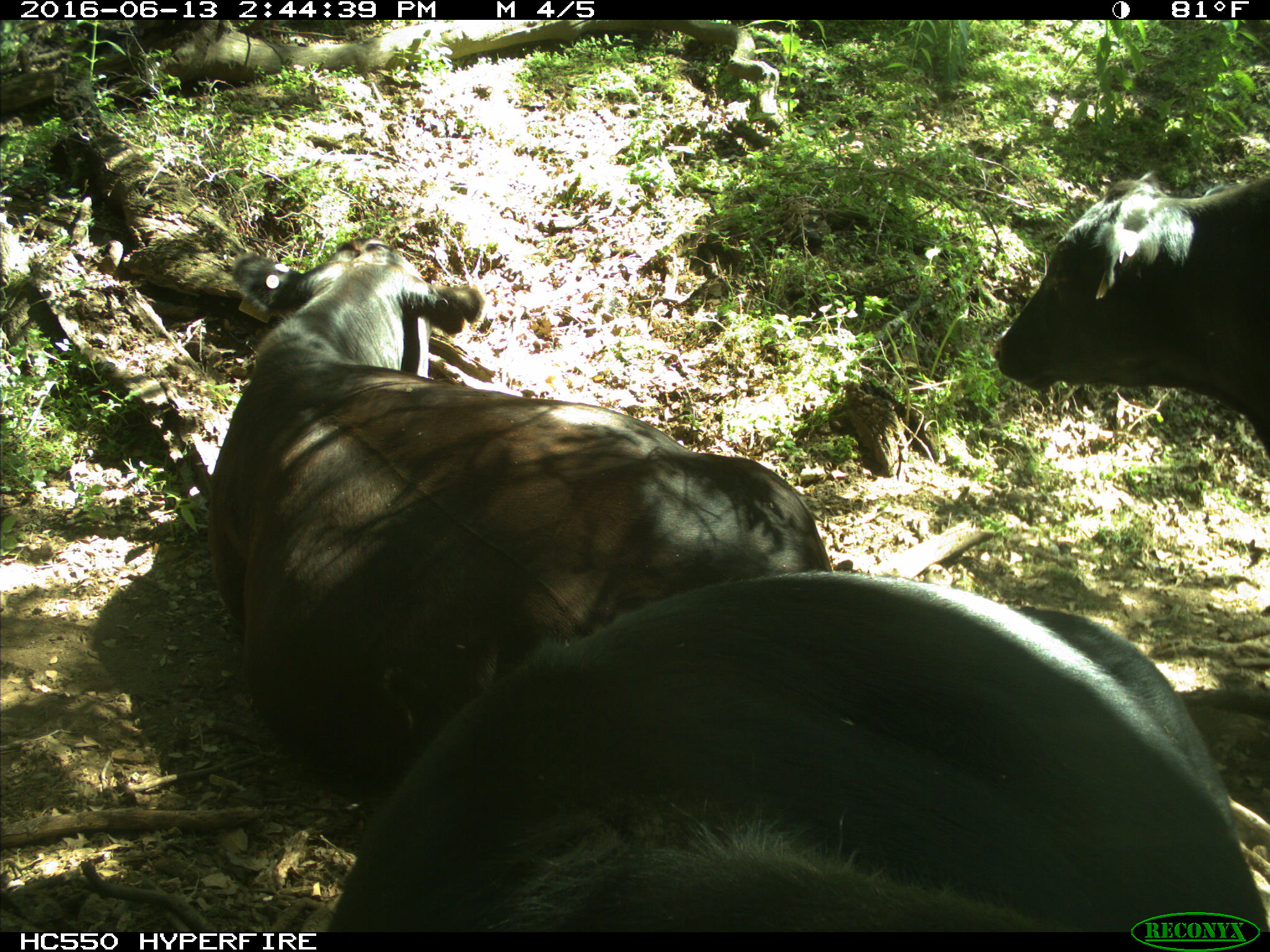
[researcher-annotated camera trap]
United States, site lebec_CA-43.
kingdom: Animalia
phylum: Chordata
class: Mammalia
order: Artiodactyla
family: Bovidae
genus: Bos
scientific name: Bos taurus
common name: domestic cow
Bos taurus (domestic cow).